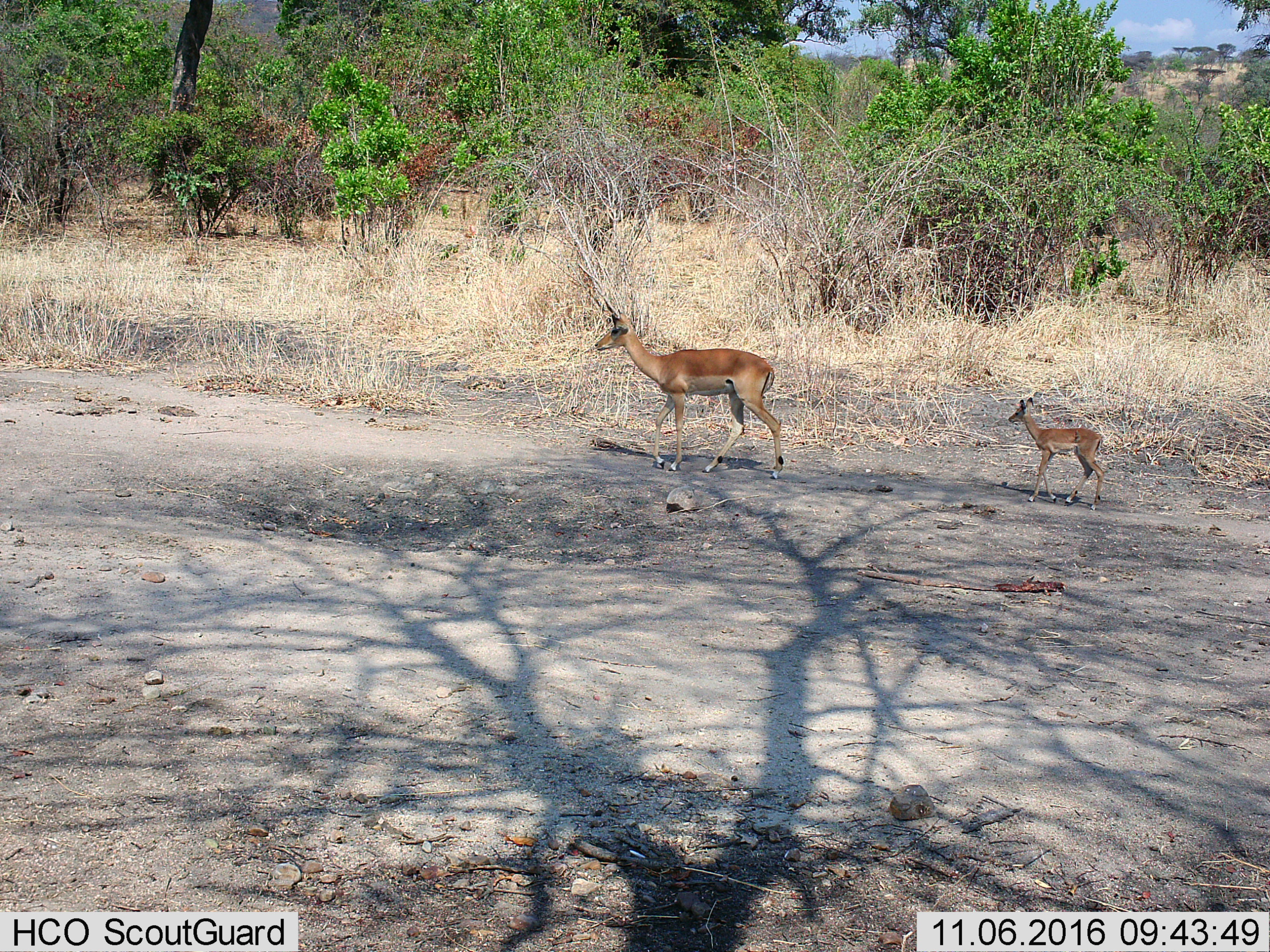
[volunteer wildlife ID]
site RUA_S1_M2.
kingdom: Animalia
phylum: Chordata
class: Mammalia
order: Artiodactyla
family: Bovidae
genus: Aepyceros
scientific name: Aepyceros melampus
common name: impala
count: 2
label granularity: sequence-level